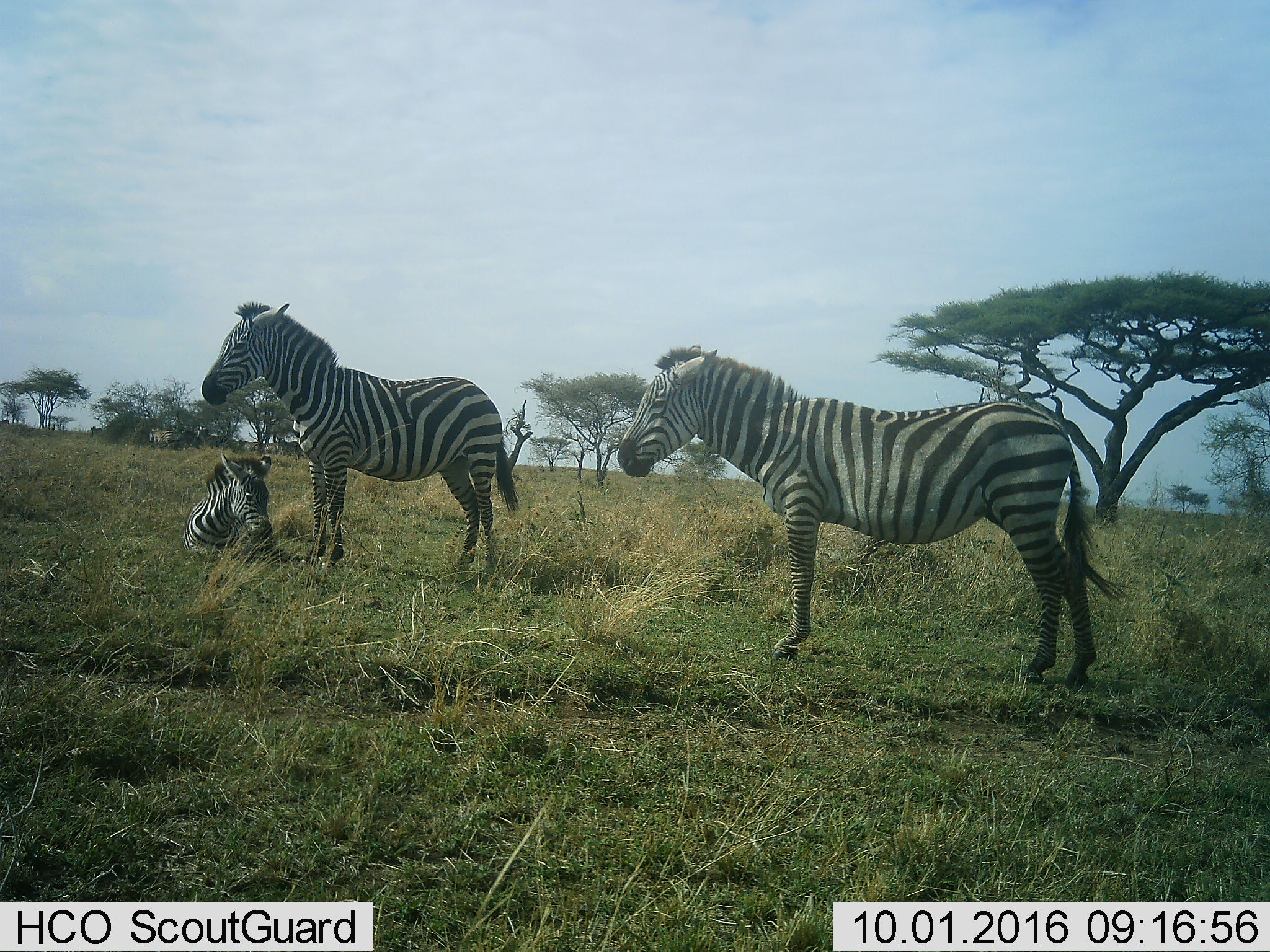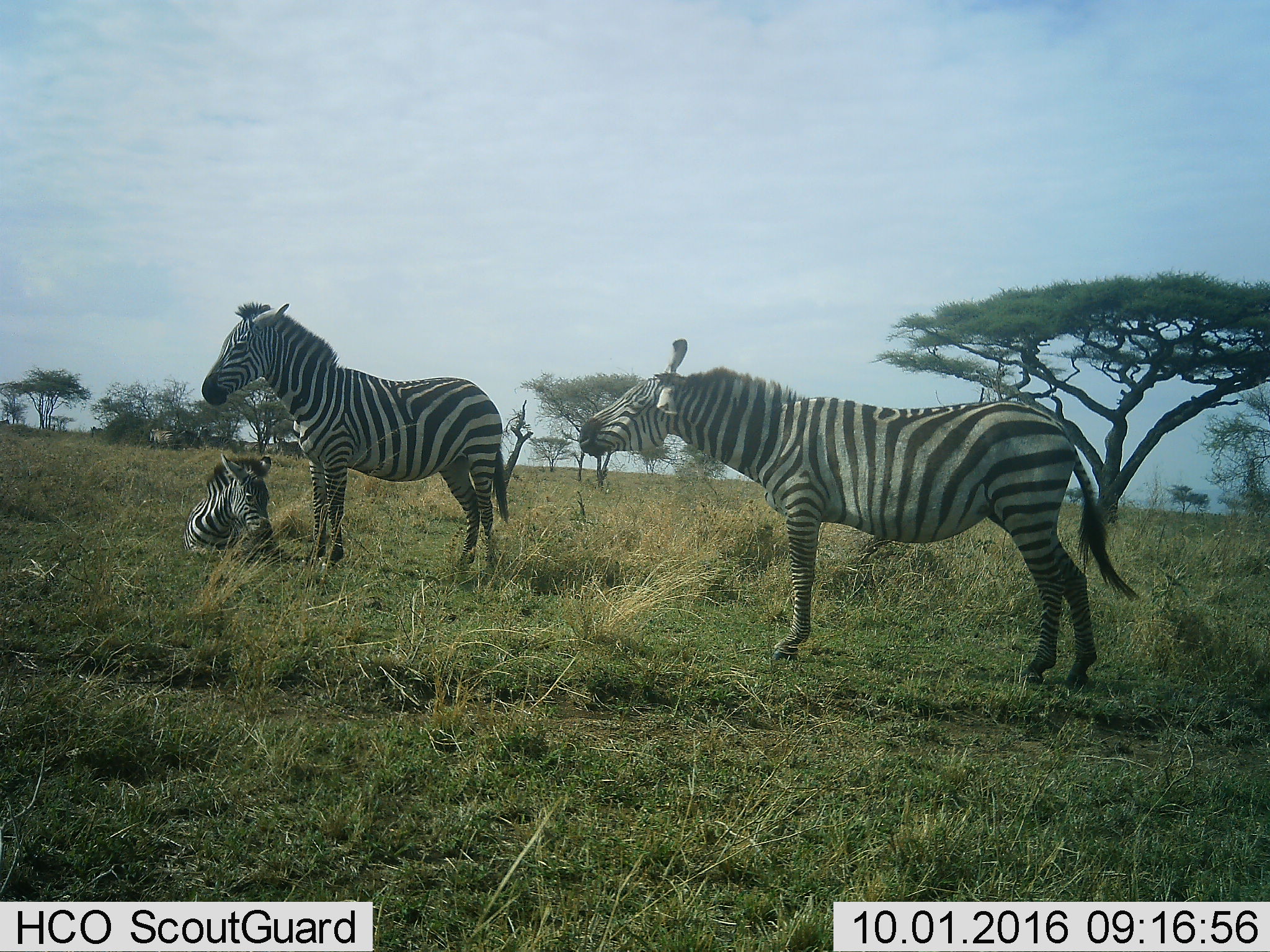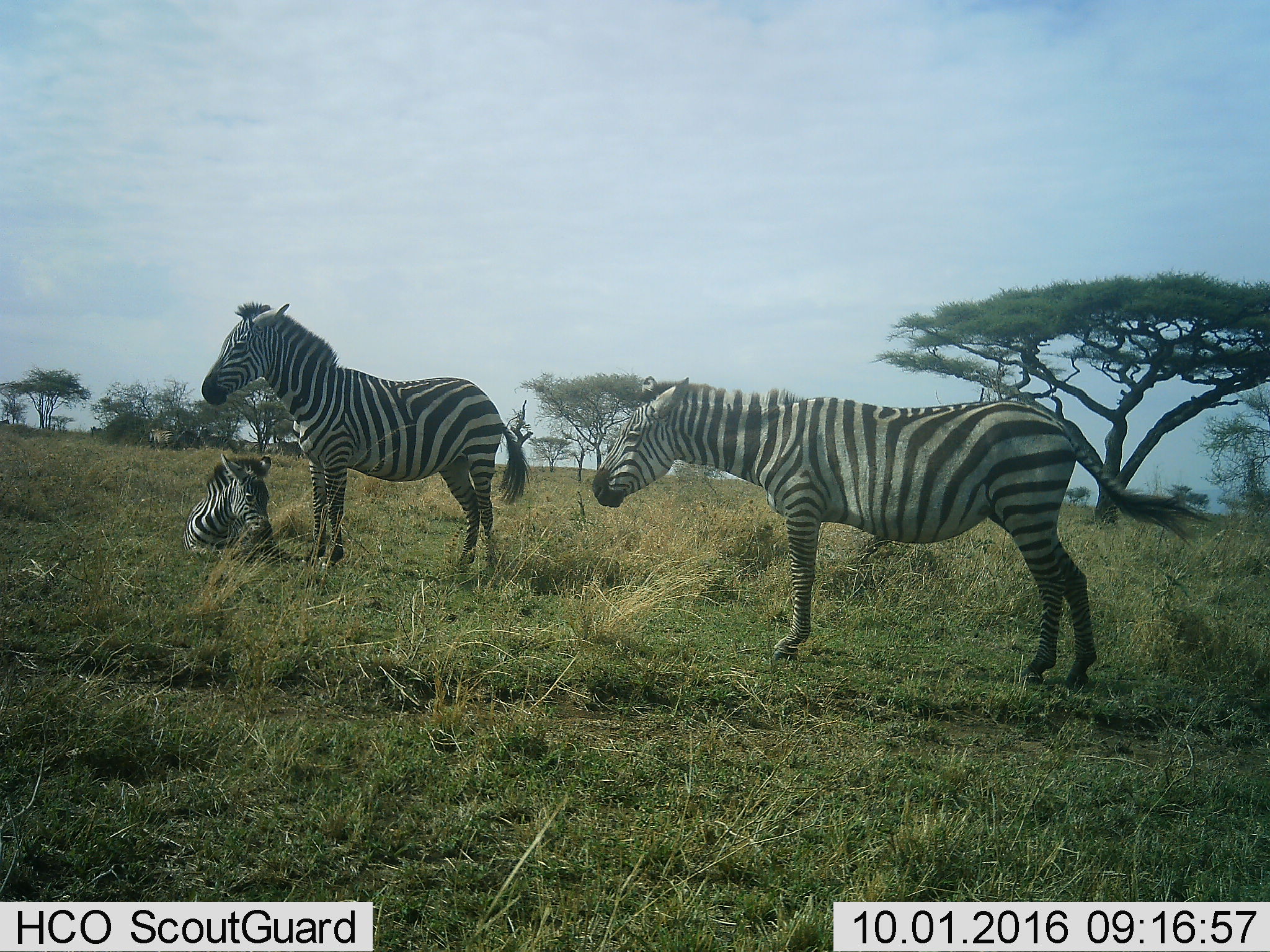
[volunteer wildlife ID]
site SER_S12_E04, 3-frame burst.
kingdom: Animalia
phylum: Chordata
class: Mammalia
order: Perissodactyla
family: Equidae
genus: Equus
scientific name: Equus quagga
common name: plains zebra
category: zebraplains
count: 3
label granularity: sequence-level